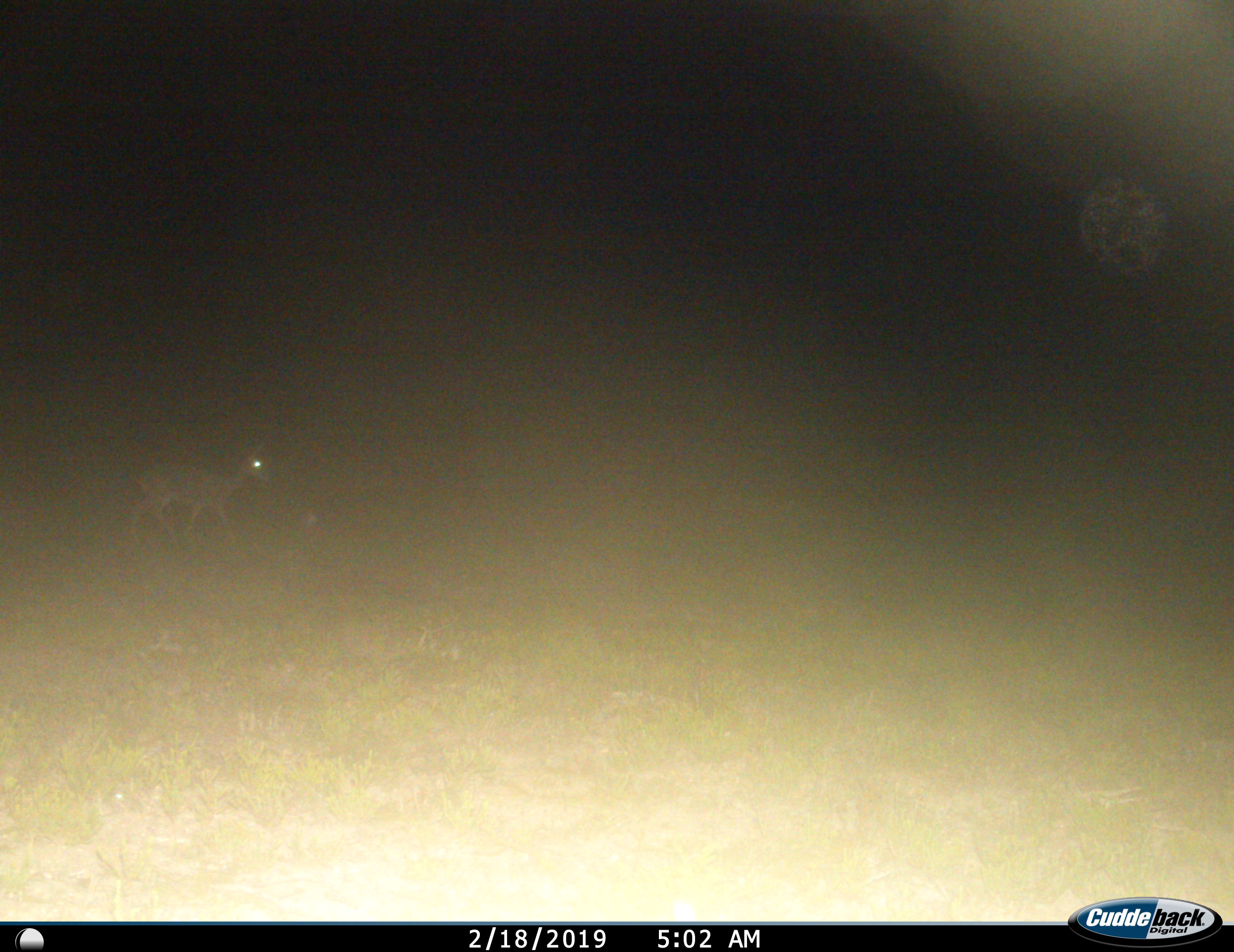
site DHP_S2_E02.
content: unidentified animal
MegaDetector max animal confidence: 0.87